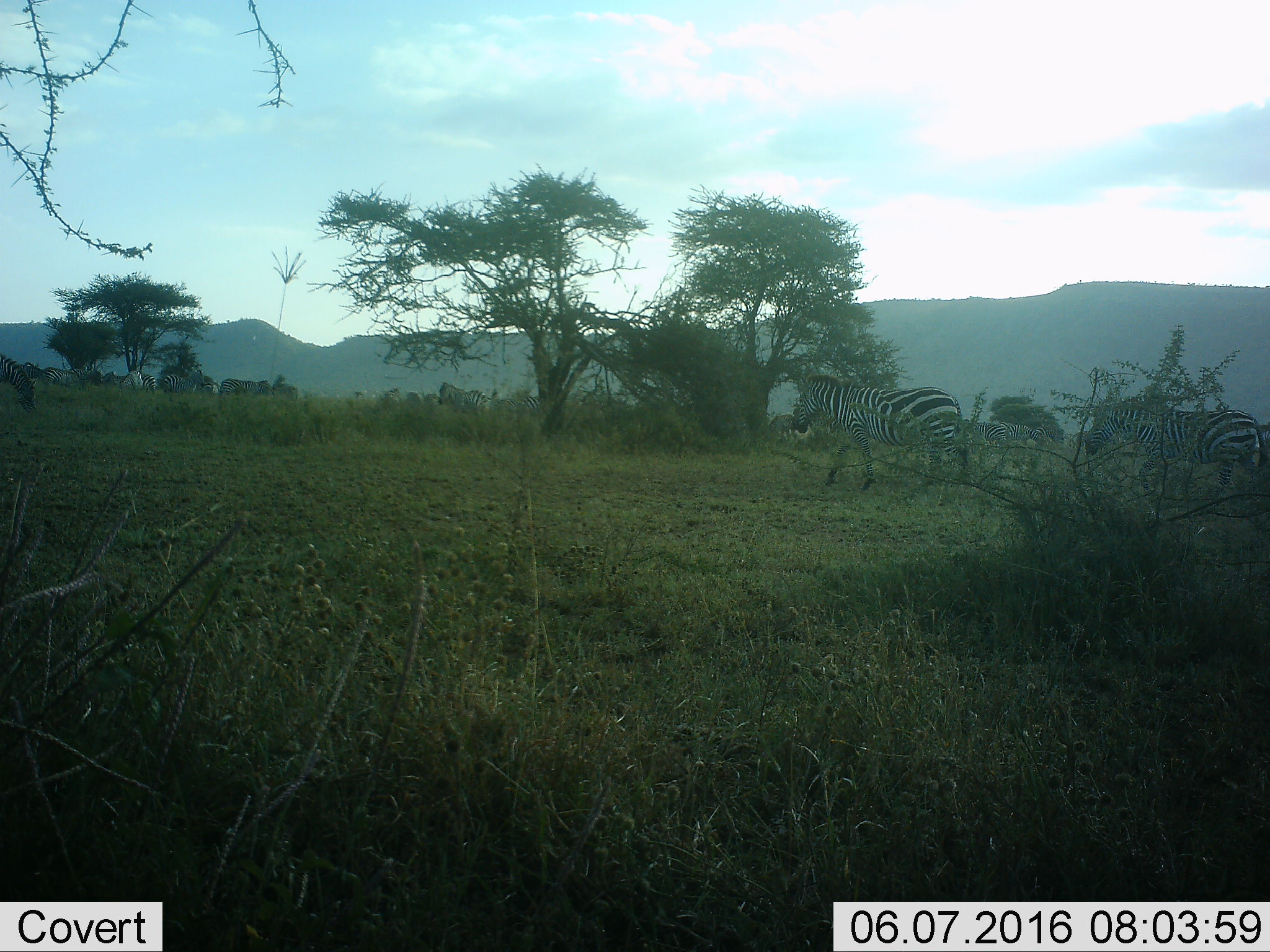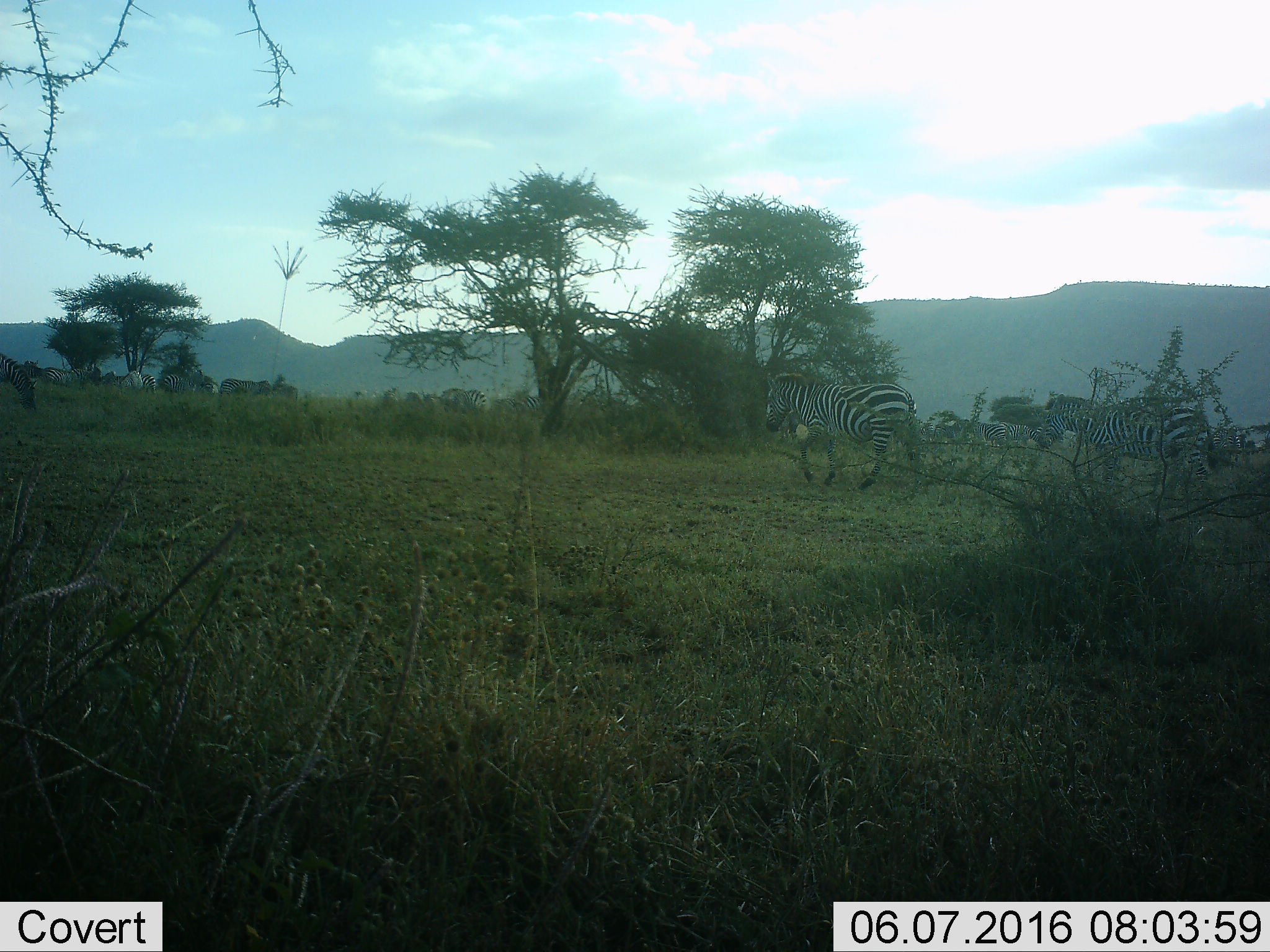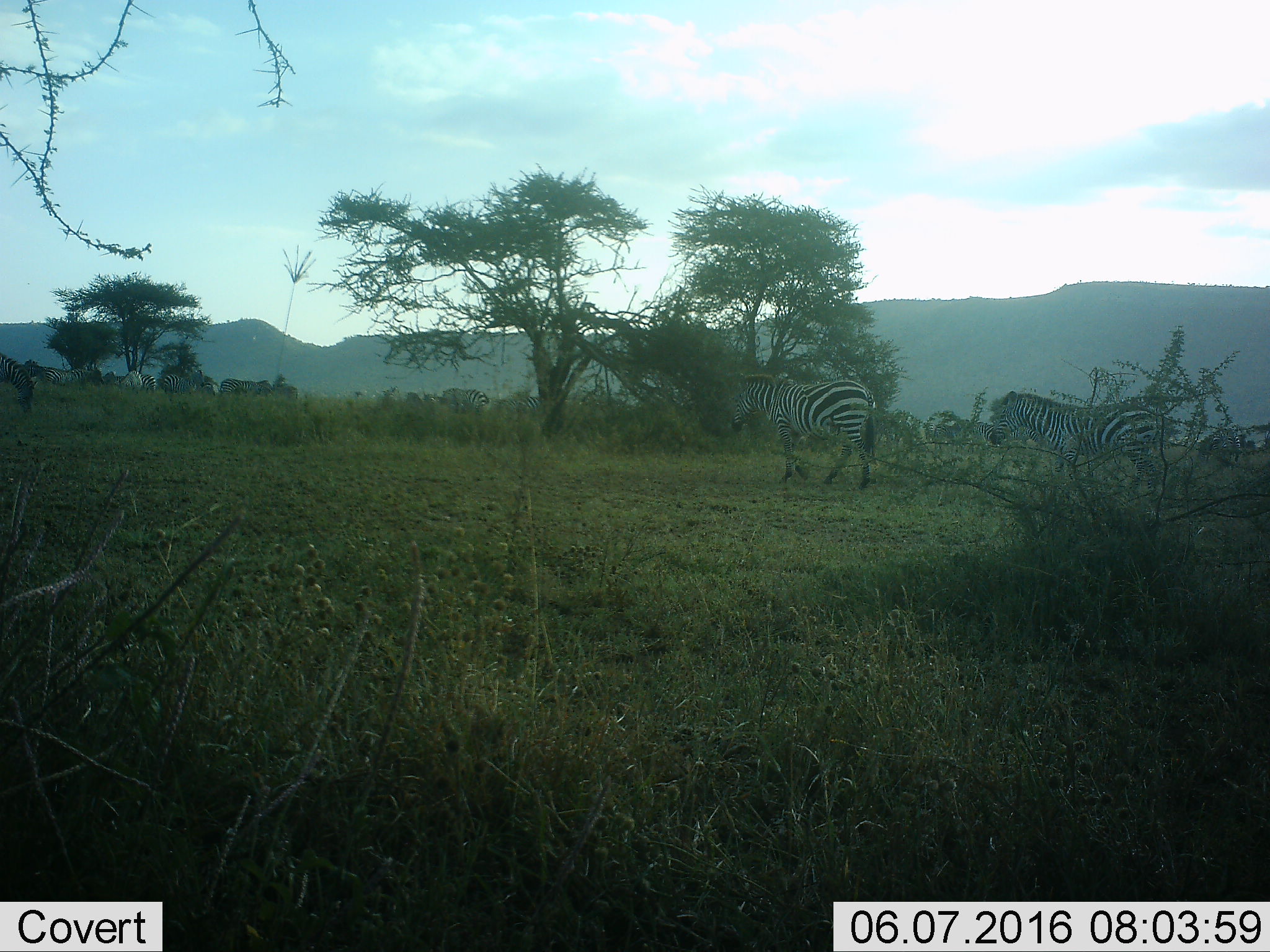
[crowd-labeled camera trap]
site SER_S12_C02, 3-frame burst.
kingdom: Animalia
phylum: Chordata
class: Mammalia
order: Perissodactyla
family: Equidae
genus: Equus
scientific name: Equus quagga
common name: plains zebra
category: zebraplains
Zebraplains (plains zebra) (Equus quagga), count 11-50. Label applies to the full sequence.